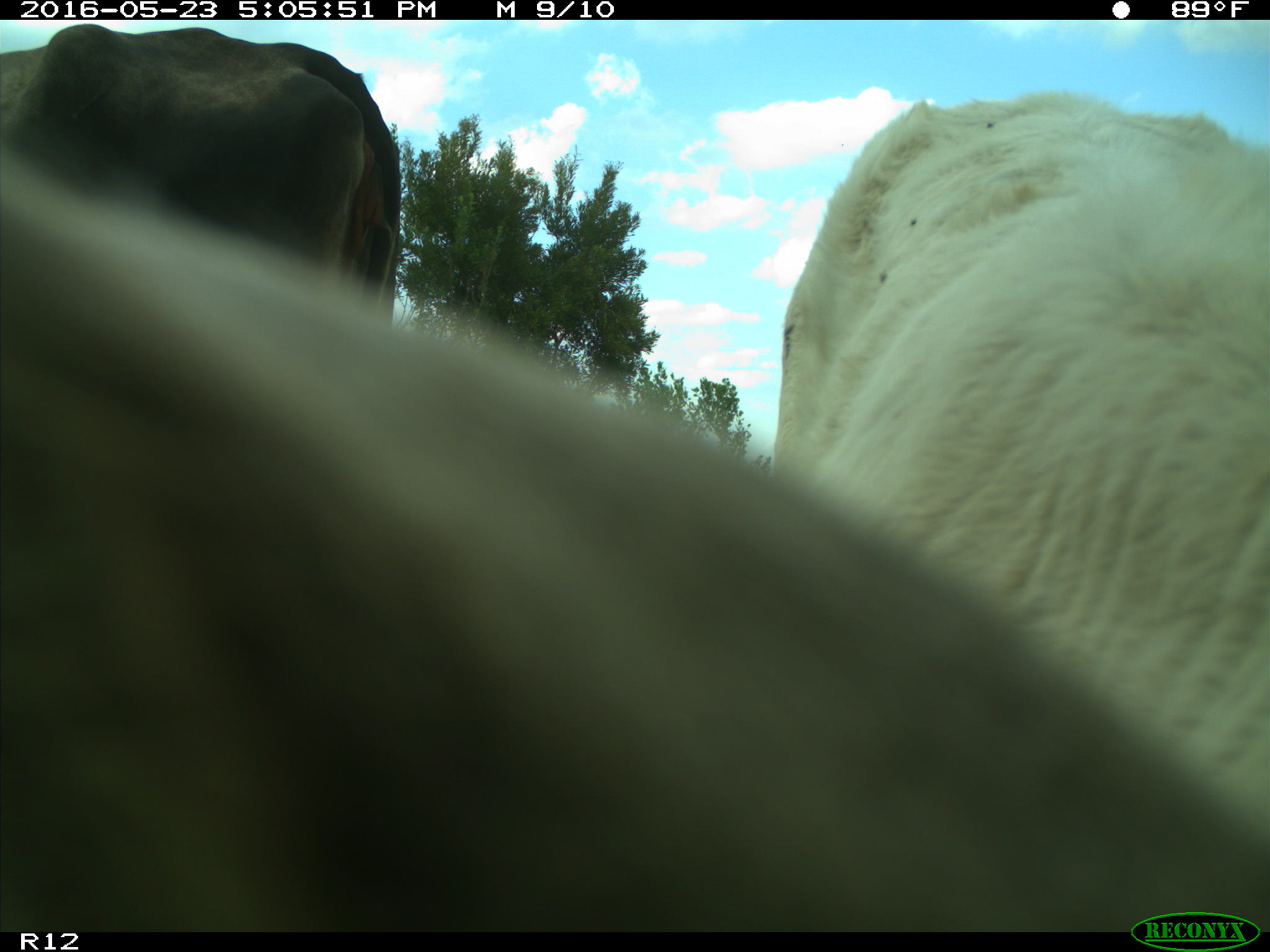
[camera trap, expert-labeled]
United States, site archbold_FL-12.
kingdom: Animalia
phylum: Chordata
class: Mammalia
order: Artiodactyla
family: Bovidae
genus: Bos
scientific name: Bos taurus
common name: domestic cow